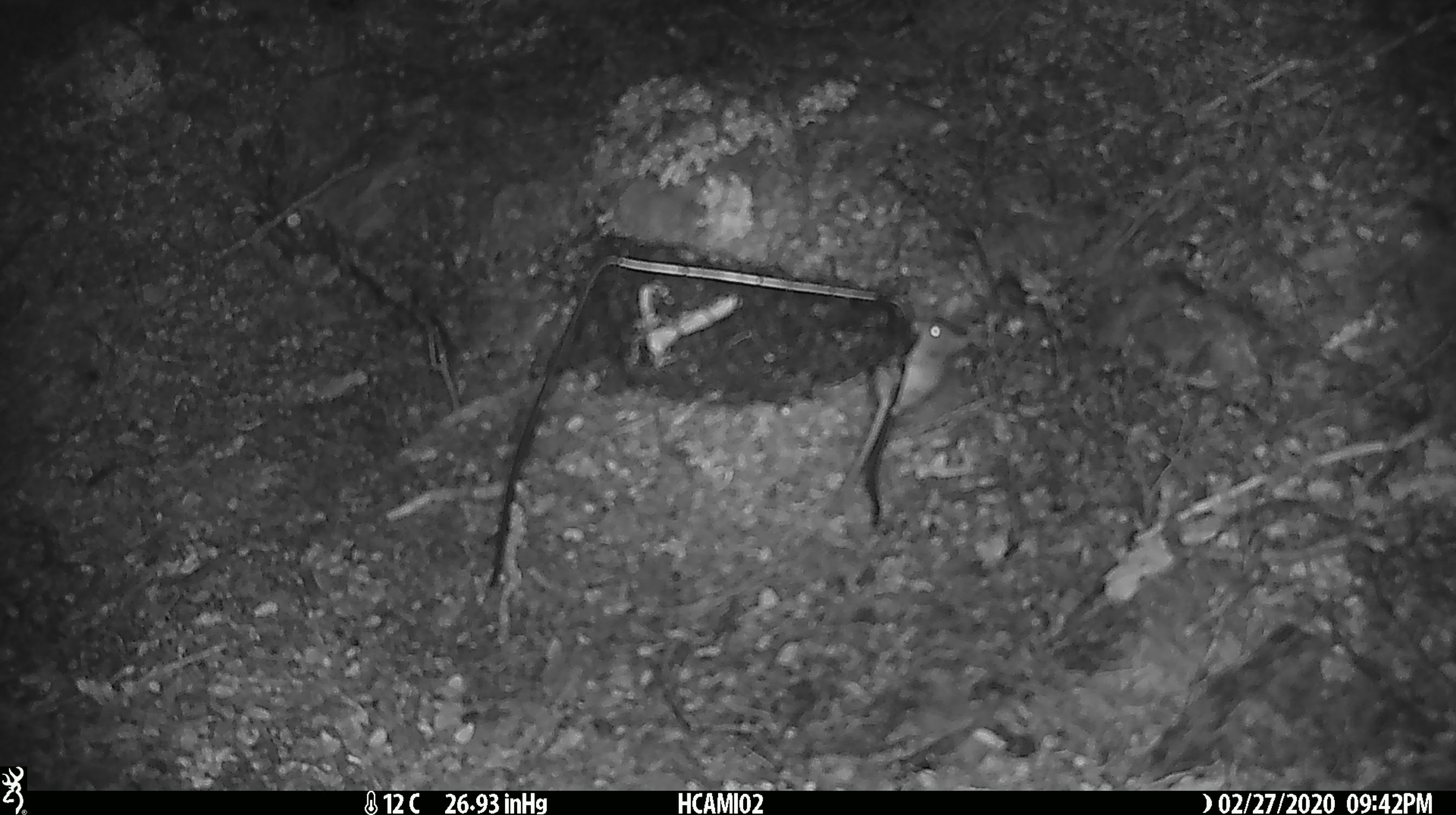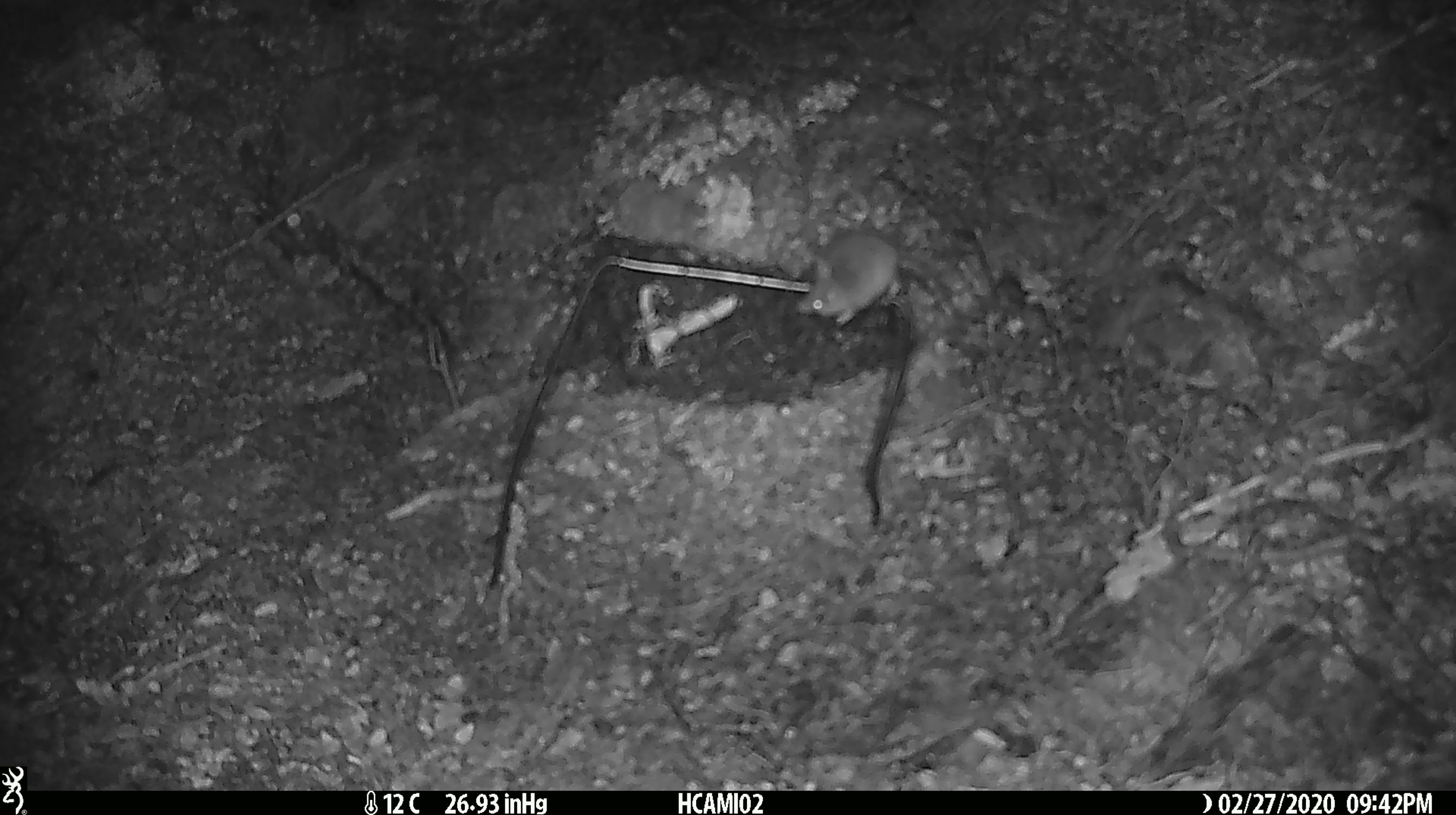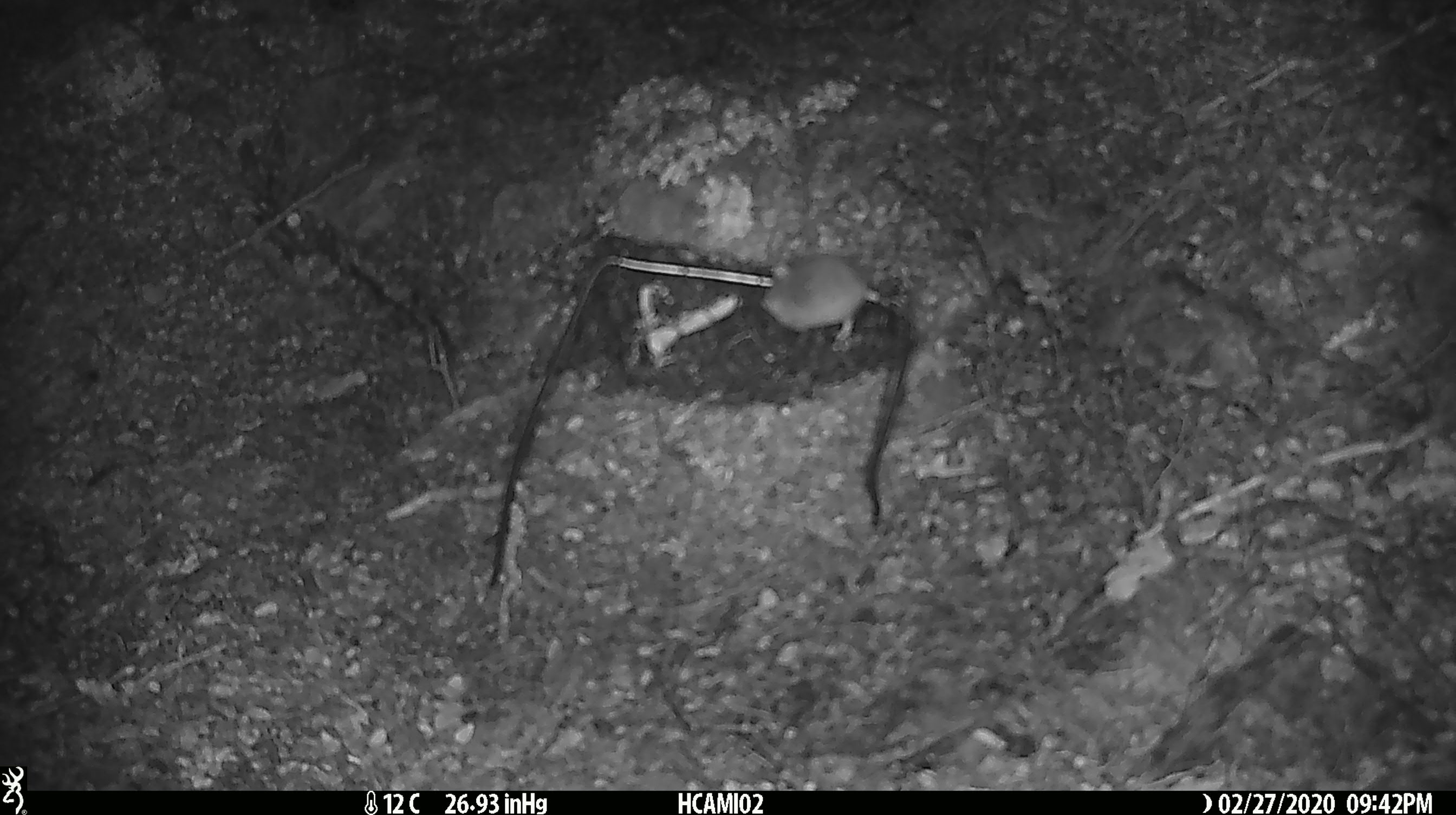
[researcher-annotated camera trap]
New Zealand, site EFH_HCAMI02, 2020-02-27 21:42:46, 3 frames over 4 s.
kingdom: Animalia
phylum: Chordata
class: Mammalia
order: Rodentia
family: Muridae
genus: Mus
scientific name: Mus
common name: mouse